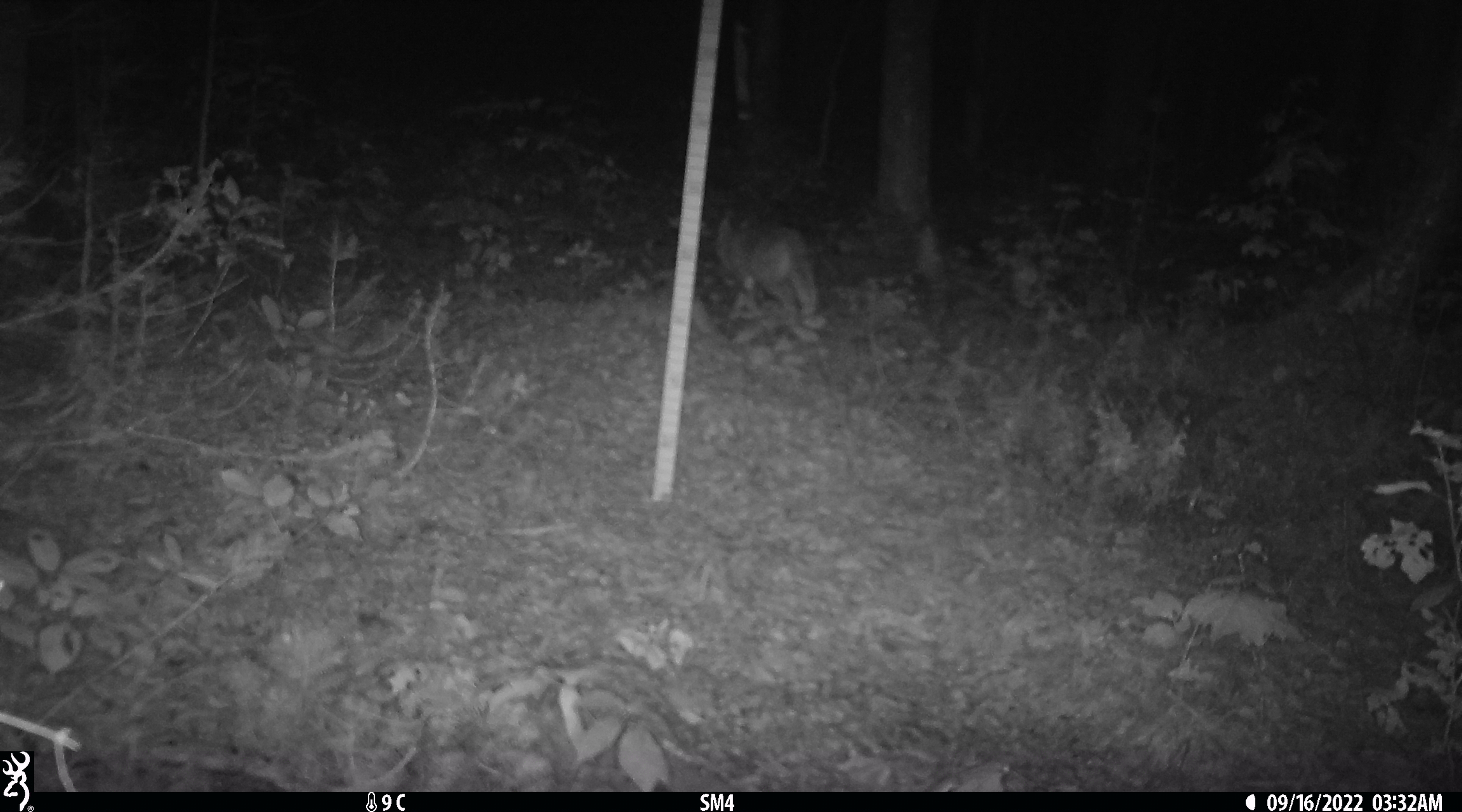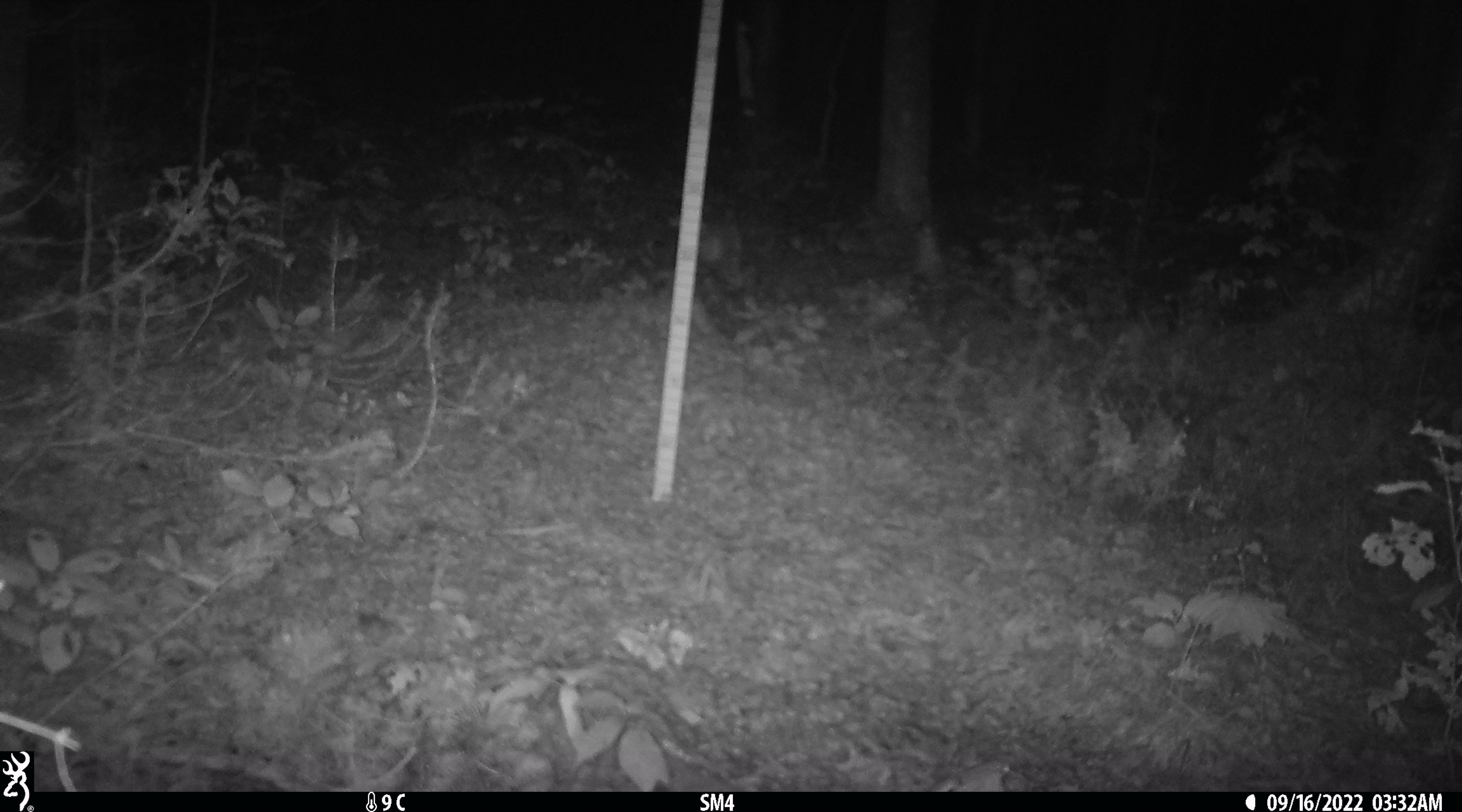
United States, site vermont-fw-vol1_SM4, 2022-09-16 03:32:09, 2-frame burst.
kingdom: Animalia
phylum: Chordata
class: Mammalia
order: Carnivora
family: Canidae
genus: Canis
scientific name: Canis latrans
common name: coyote